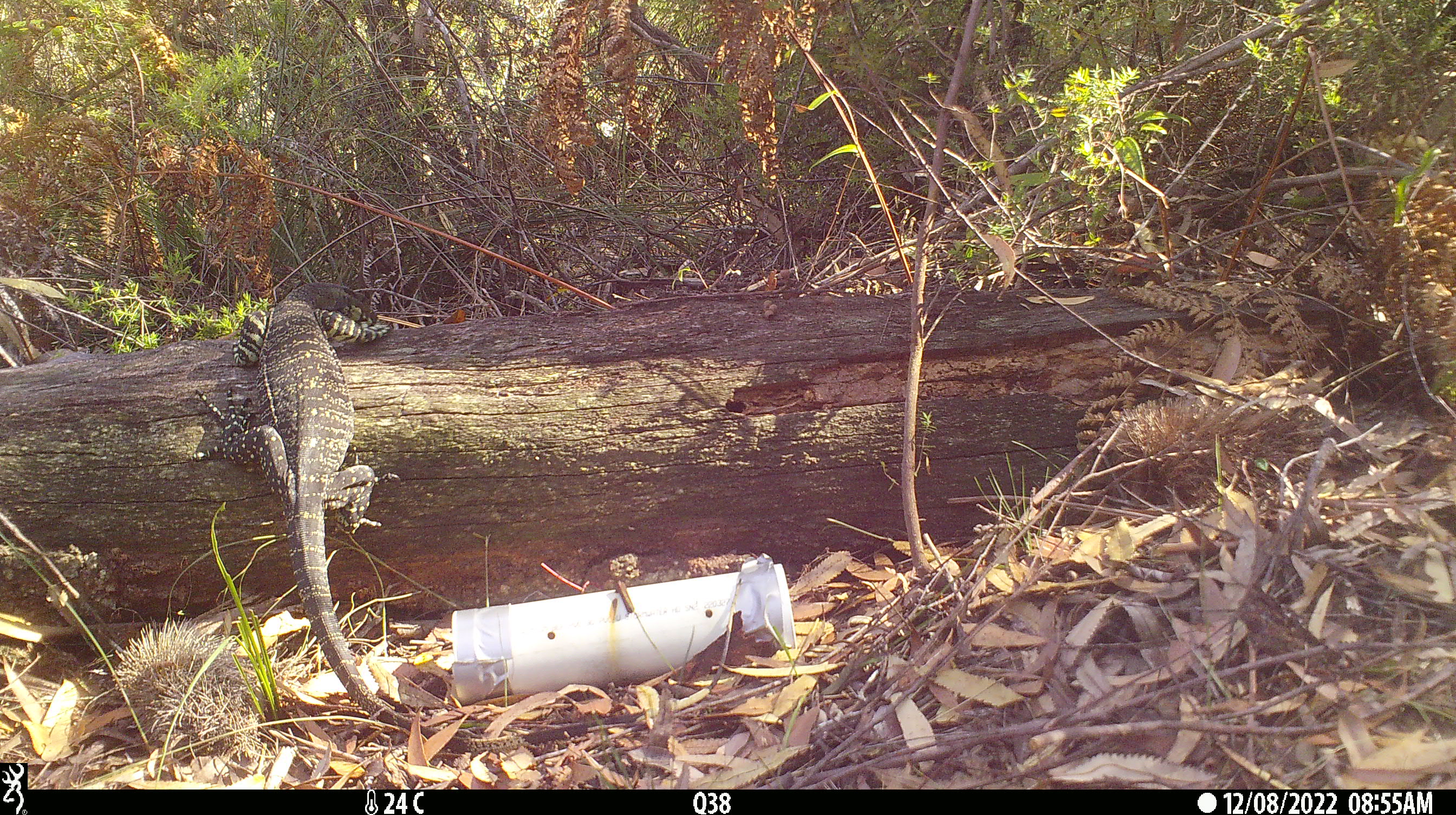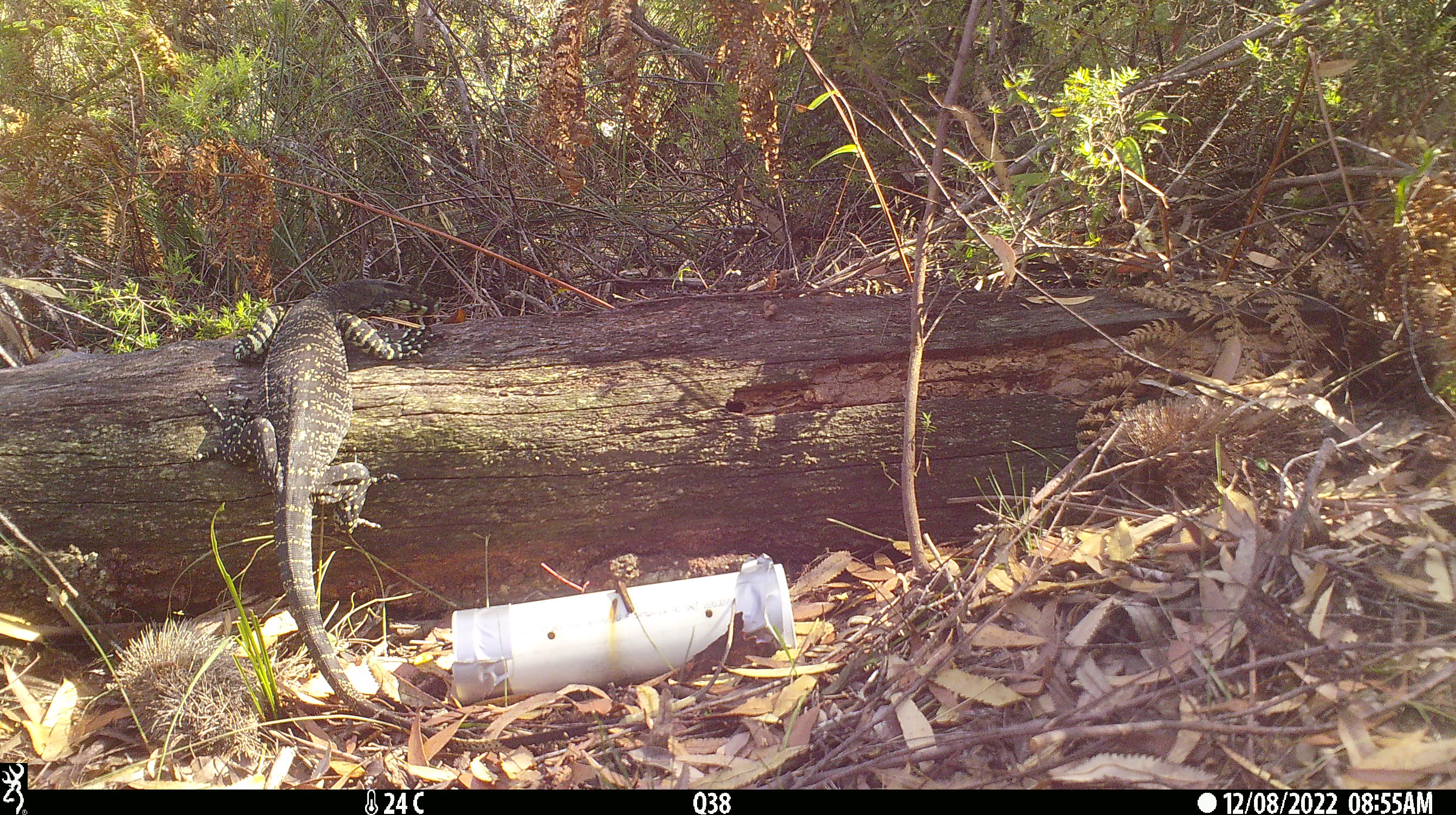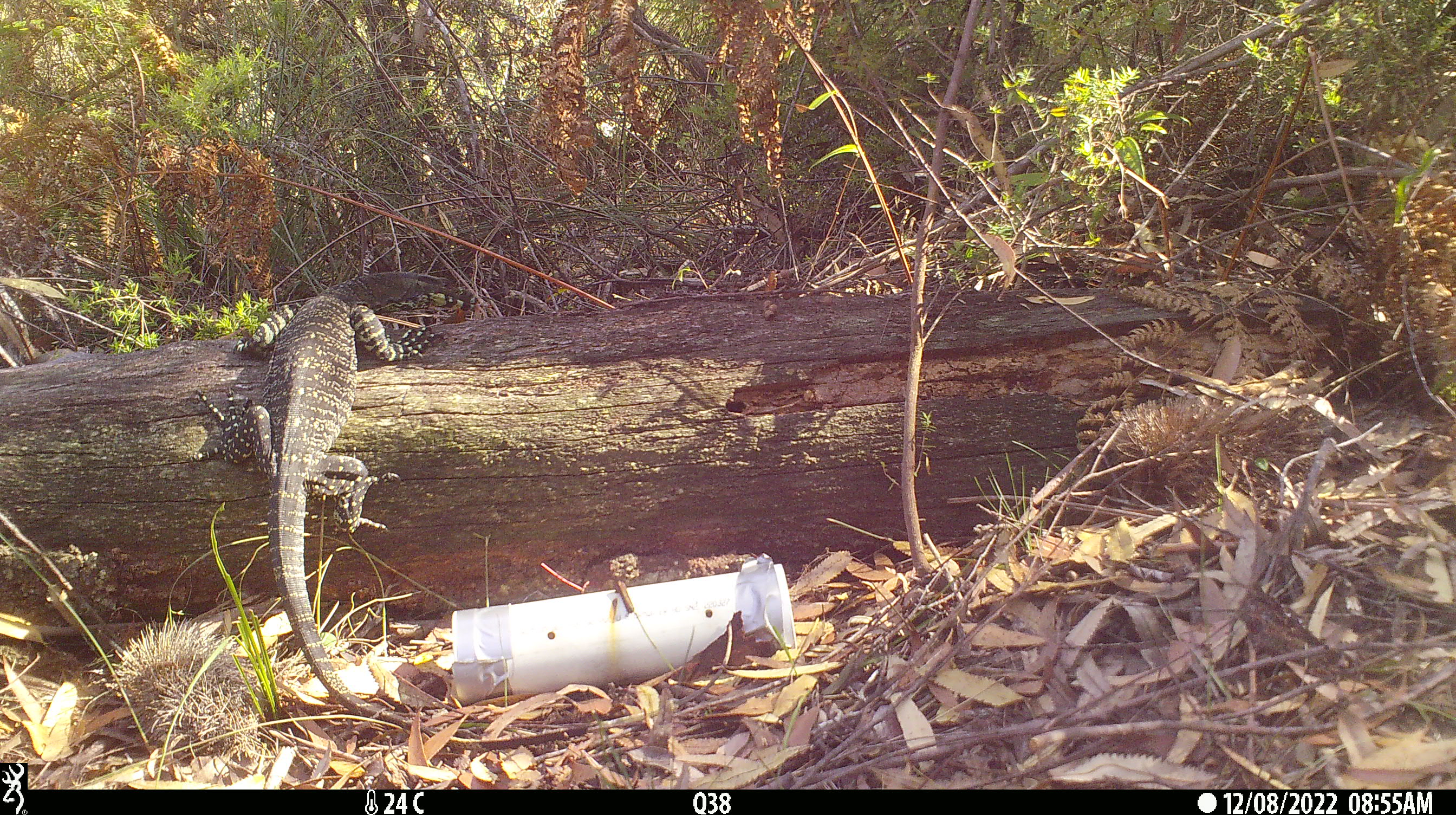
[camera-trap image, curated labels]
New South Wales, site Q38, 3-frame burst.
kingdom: Animalia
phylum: Chordata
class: Reptilia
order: Squamata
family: Varanidae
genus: Varanus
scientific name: Varanus varius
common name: lace monitor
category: goanna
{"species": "goanna (lace monitor) (Varanus varius)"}